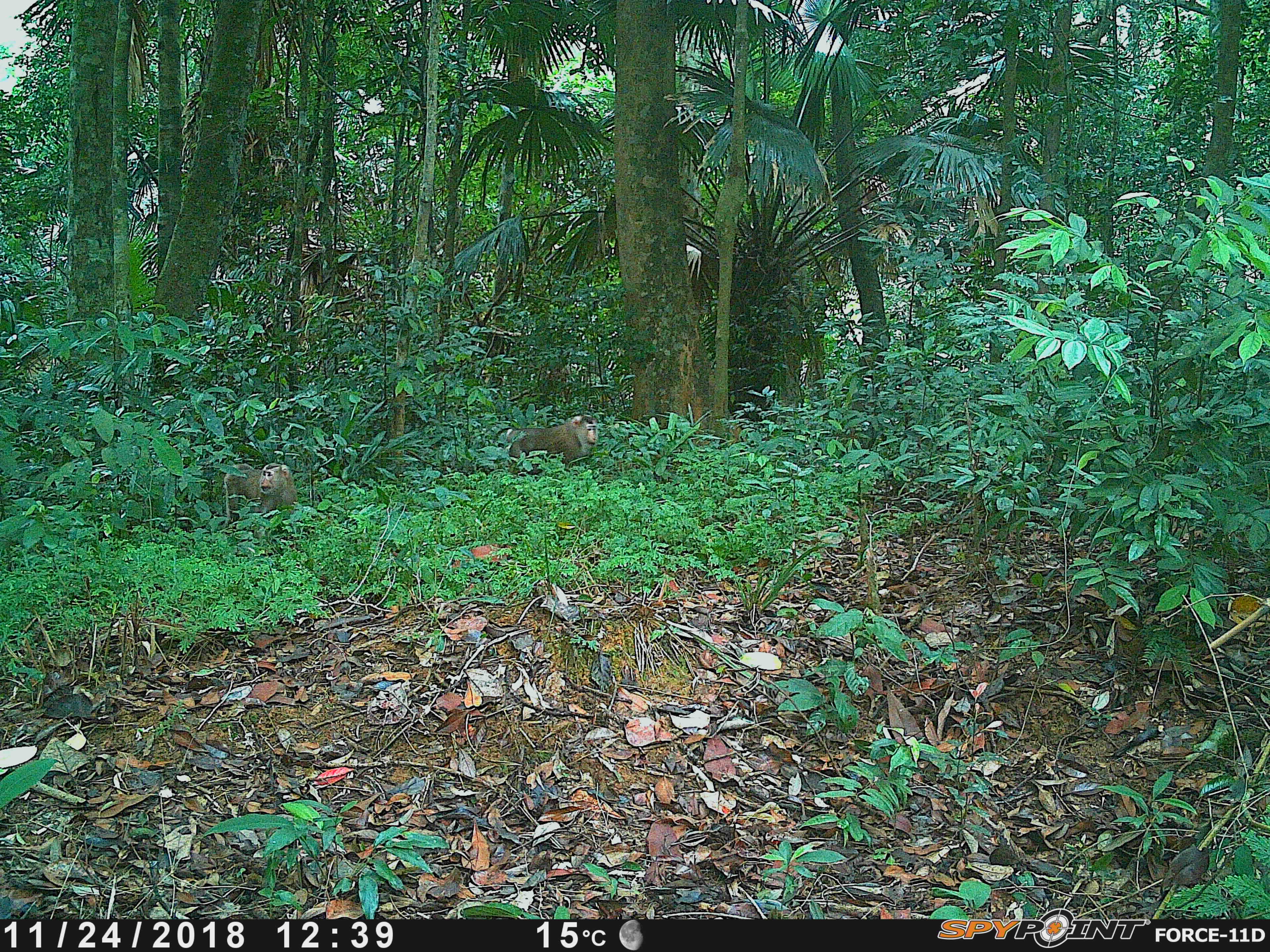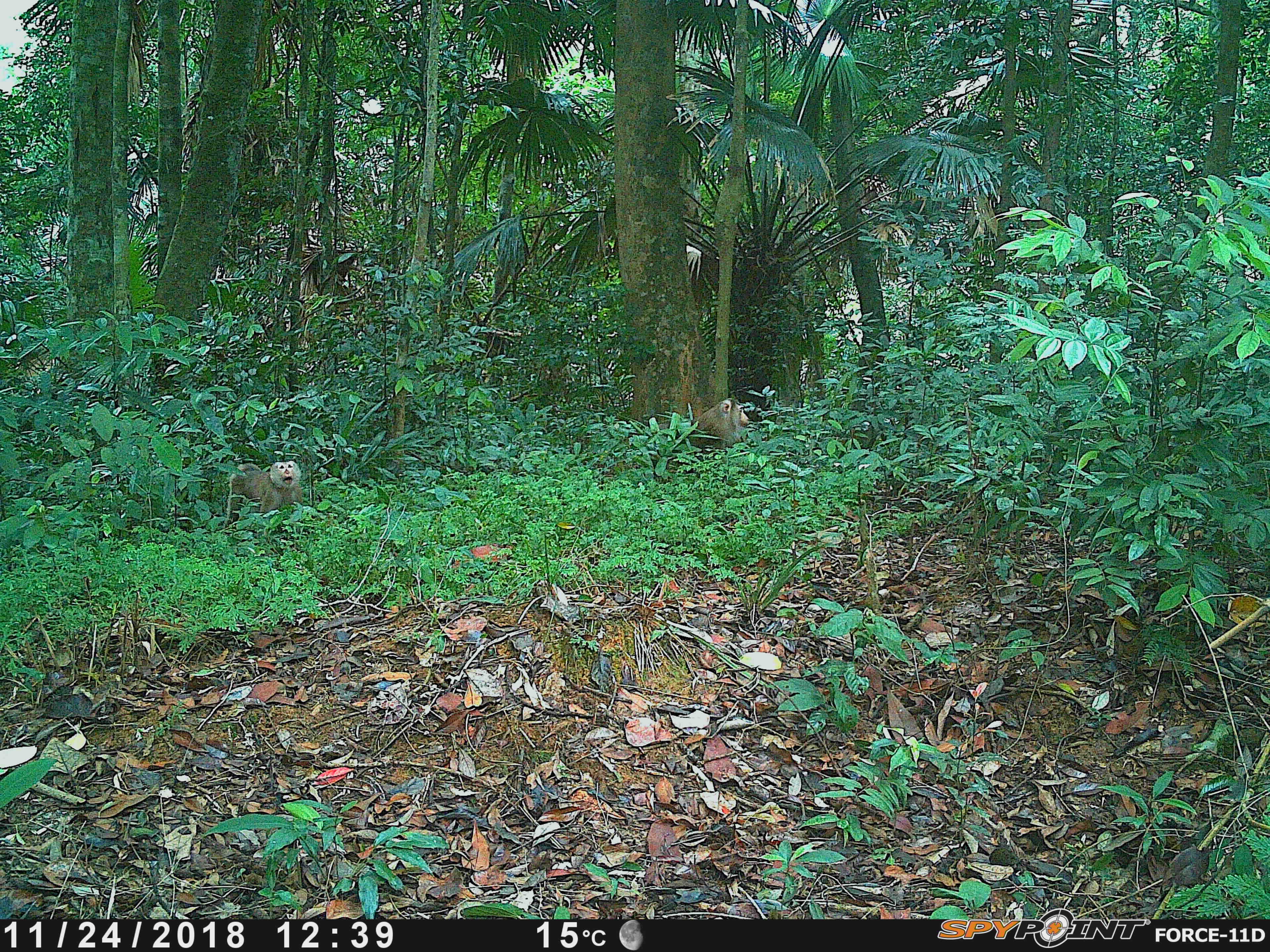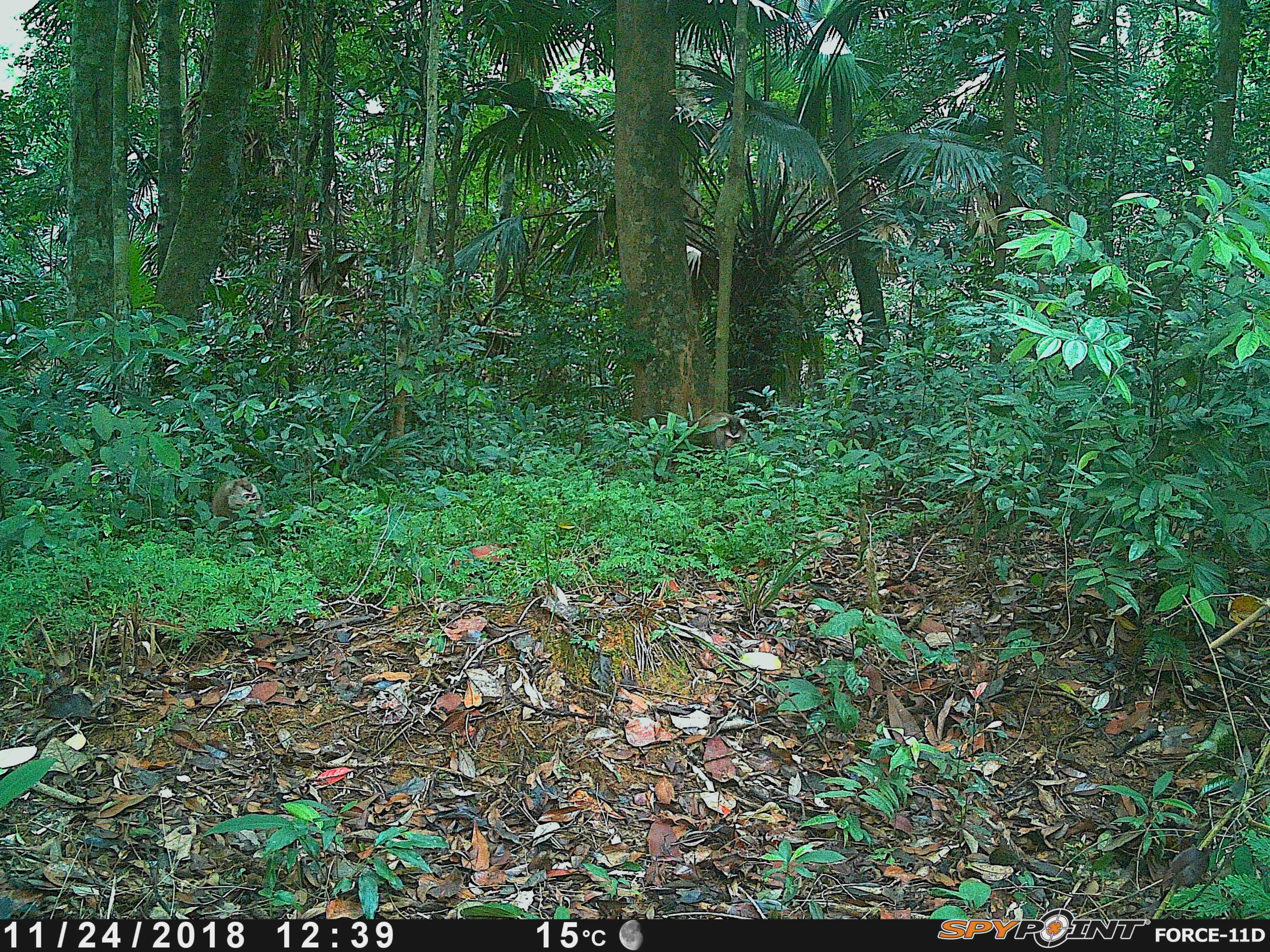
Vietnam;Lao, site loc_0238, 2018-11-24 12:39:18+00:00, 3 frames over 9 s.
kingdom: Animalia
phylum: Chordata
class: Mammalia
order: Primates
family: Cercopithecidae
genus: Macaca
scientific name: Macaca nemestrina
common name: pig-tailed macaque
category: pig tailed macaque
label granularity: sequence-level